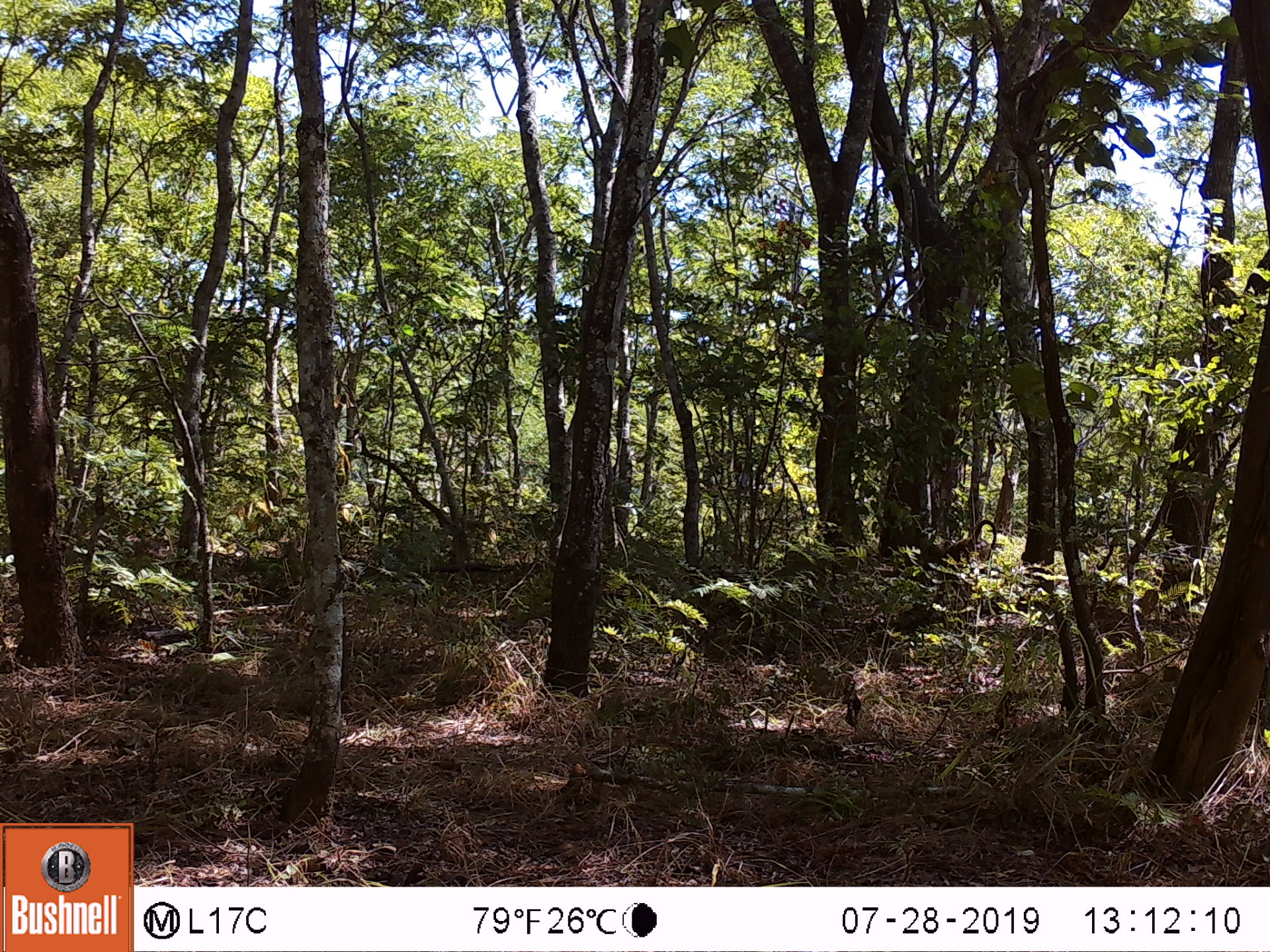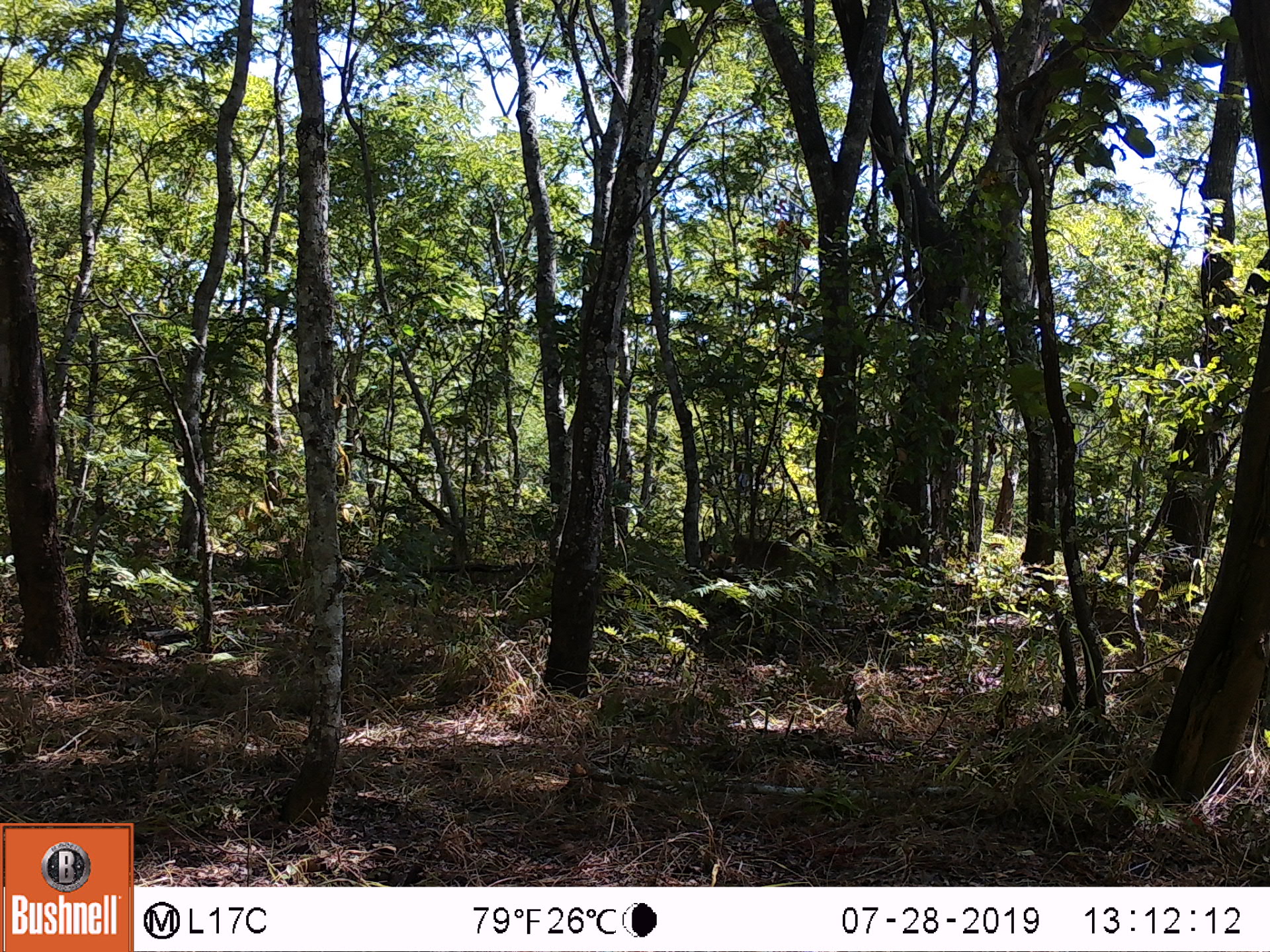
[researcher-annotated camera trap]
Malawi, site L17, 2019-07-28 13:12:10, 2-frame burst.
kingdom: Animalia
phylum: Chordata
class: Mammalia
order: Primates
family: Cercopithecidae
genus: Papio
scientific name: Papio cynocephalus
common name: yellow baboon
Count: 1.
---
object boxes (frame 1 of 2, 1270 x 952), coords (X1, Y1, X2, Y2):
yellow baboon: (900, 520, 1000, 590)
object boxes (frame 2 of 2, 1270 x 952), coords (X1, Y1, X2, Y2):
yellow baboon: (700, 525, 823, 579)